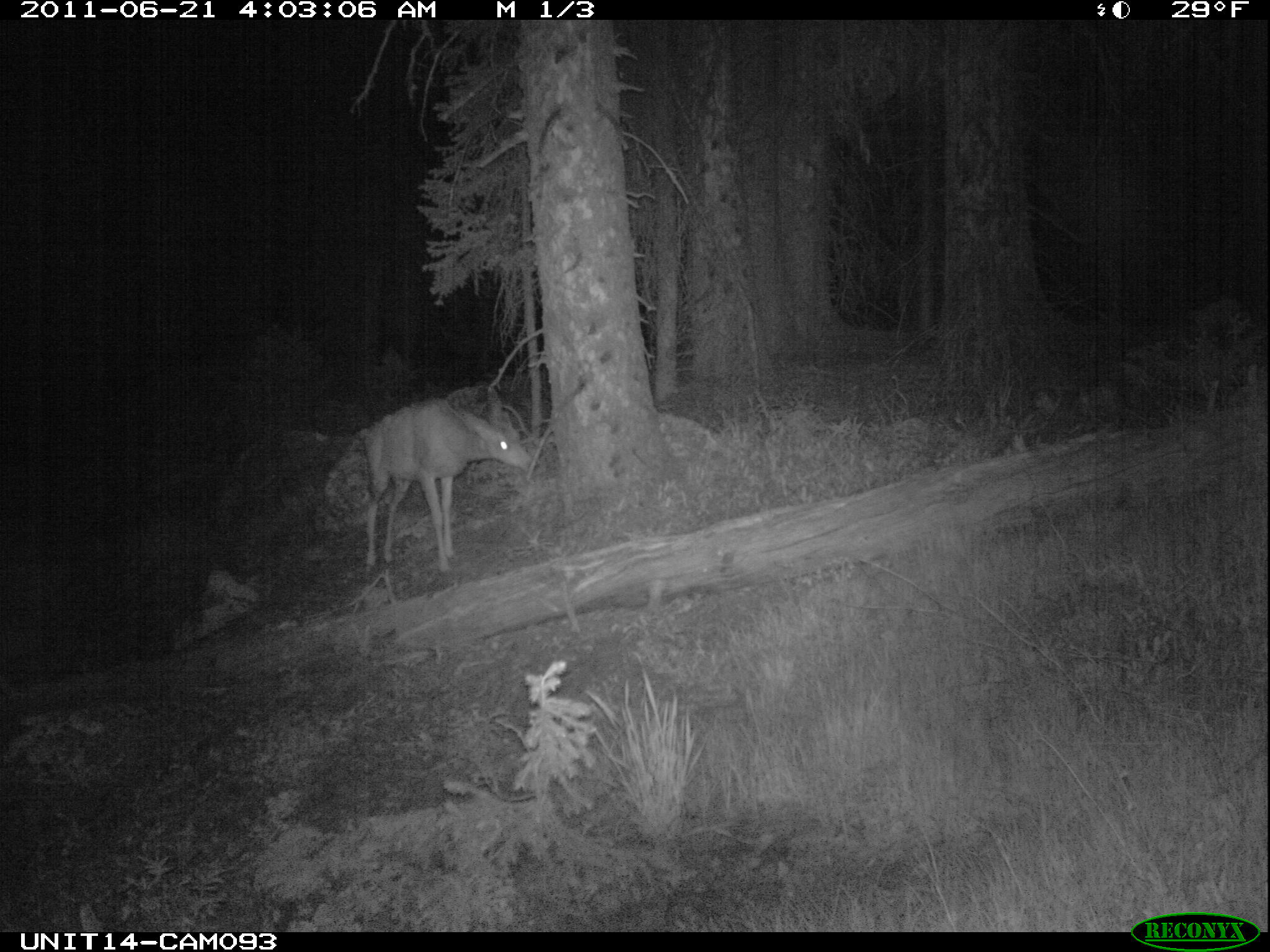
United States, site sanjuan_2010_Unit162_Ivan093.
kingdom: Animalia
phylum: Chordata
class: Mammalia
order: Artiodactyla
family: Cervidae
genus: Odocoileus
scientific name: Odocoileus hemionus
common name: mule deer